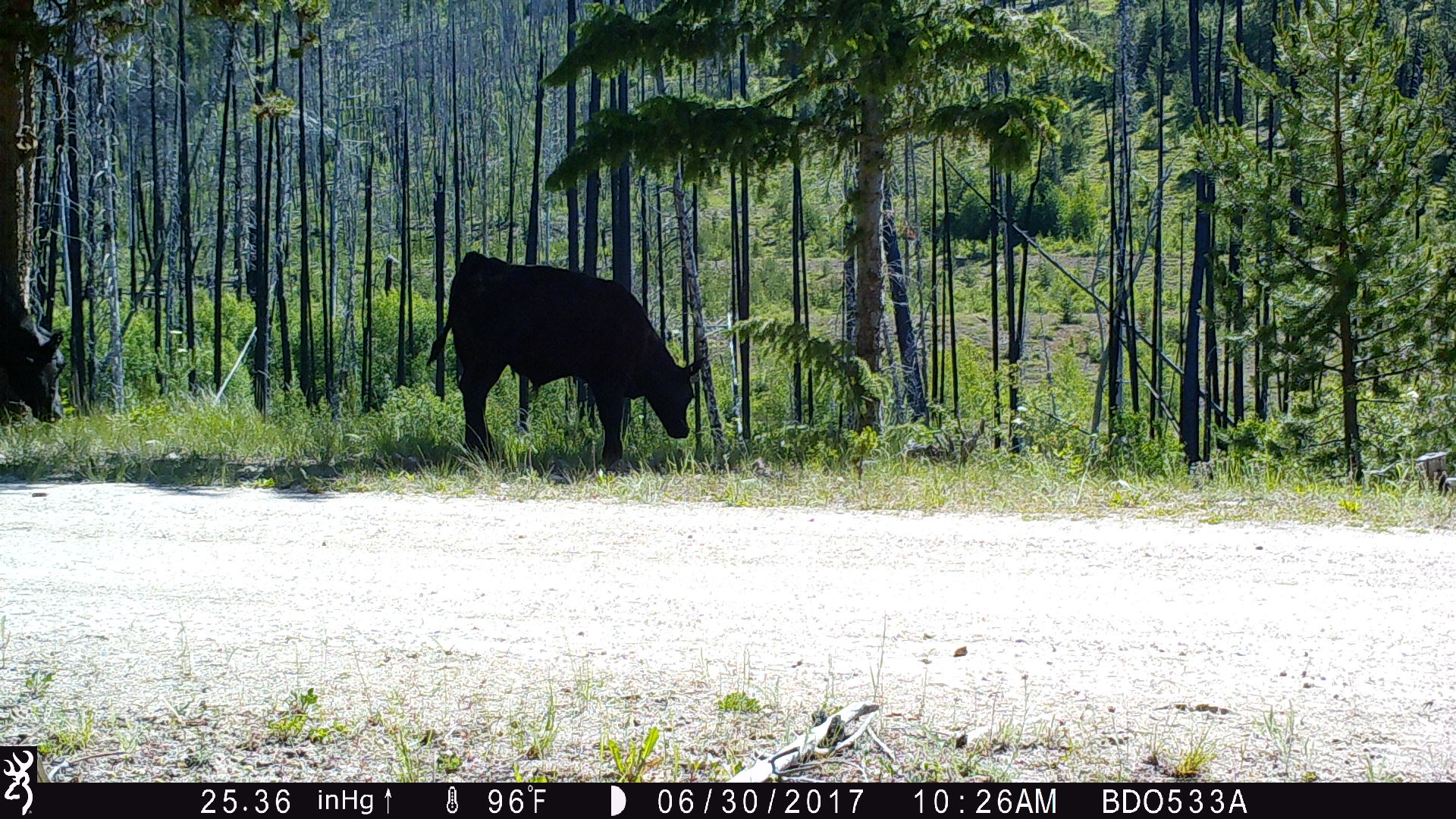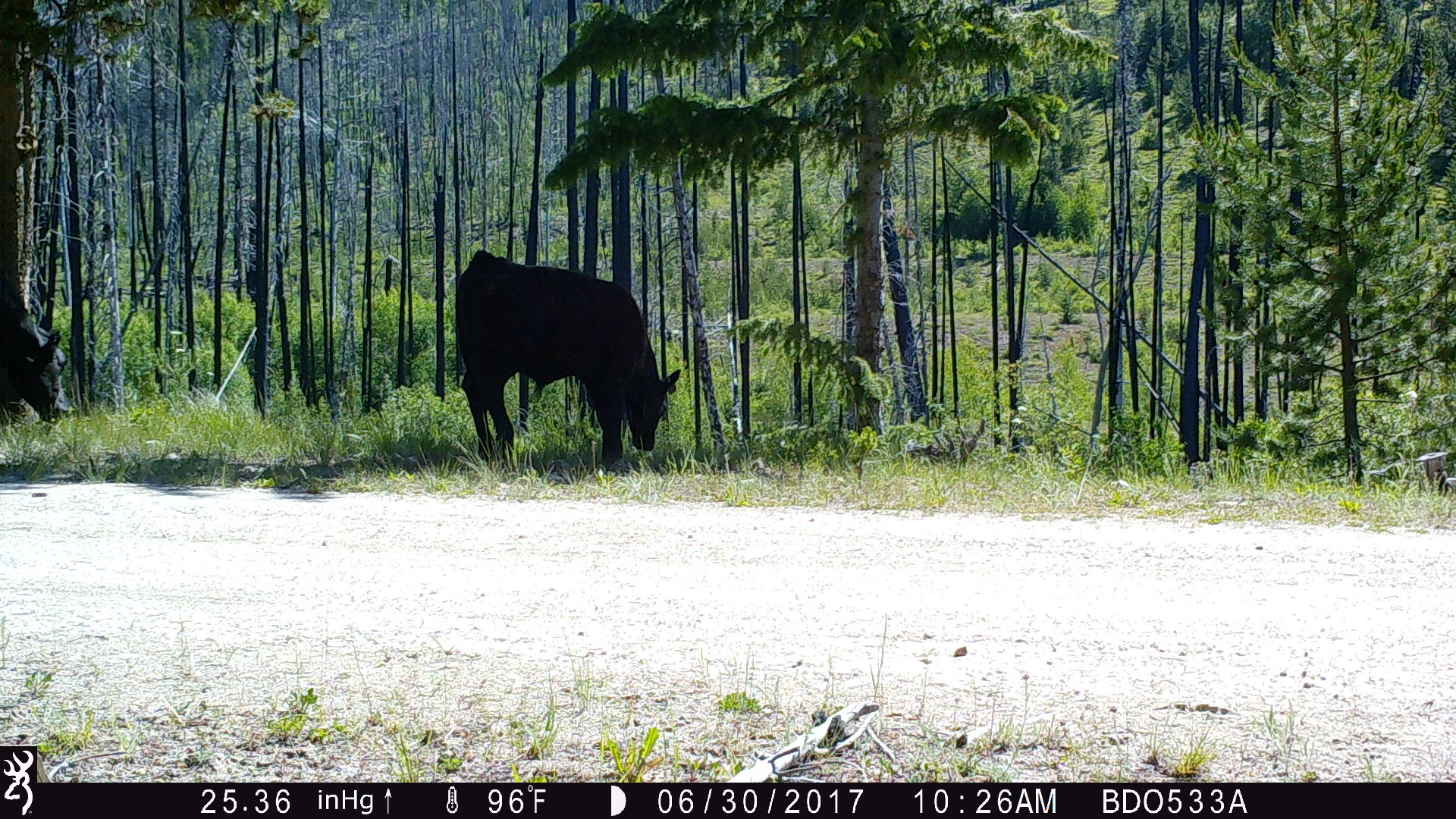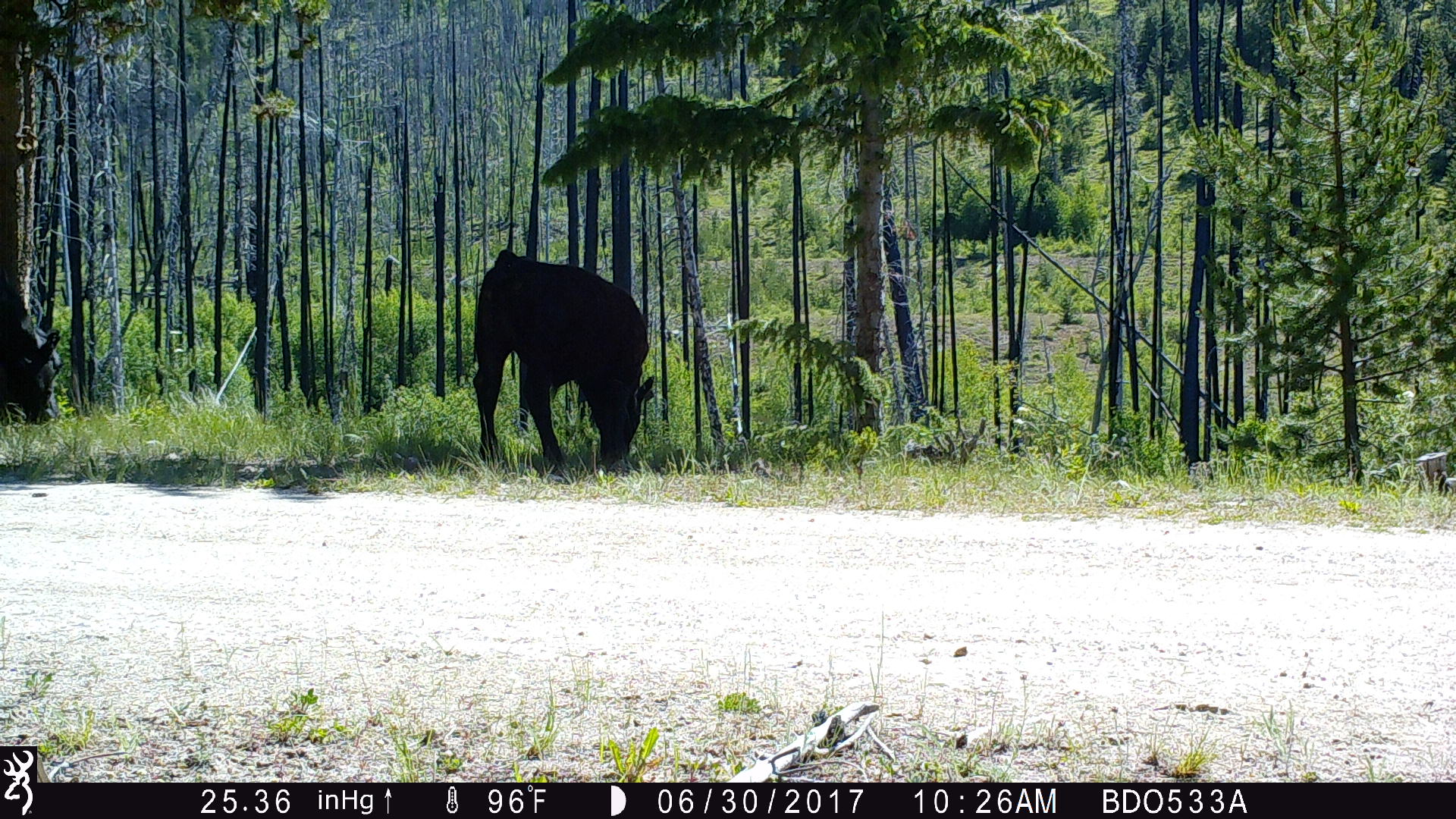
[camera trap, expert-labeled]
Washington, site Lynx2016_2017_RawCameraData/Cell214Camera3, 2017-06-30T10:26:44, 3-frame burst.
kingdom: Animalia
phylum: Chordata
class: Mammalia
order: Artiodactyla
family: Bovidae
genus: Bos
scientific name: Bos taurus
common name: domestic cattle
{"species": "domestic cattle (Bos taurus)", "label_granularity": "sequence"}